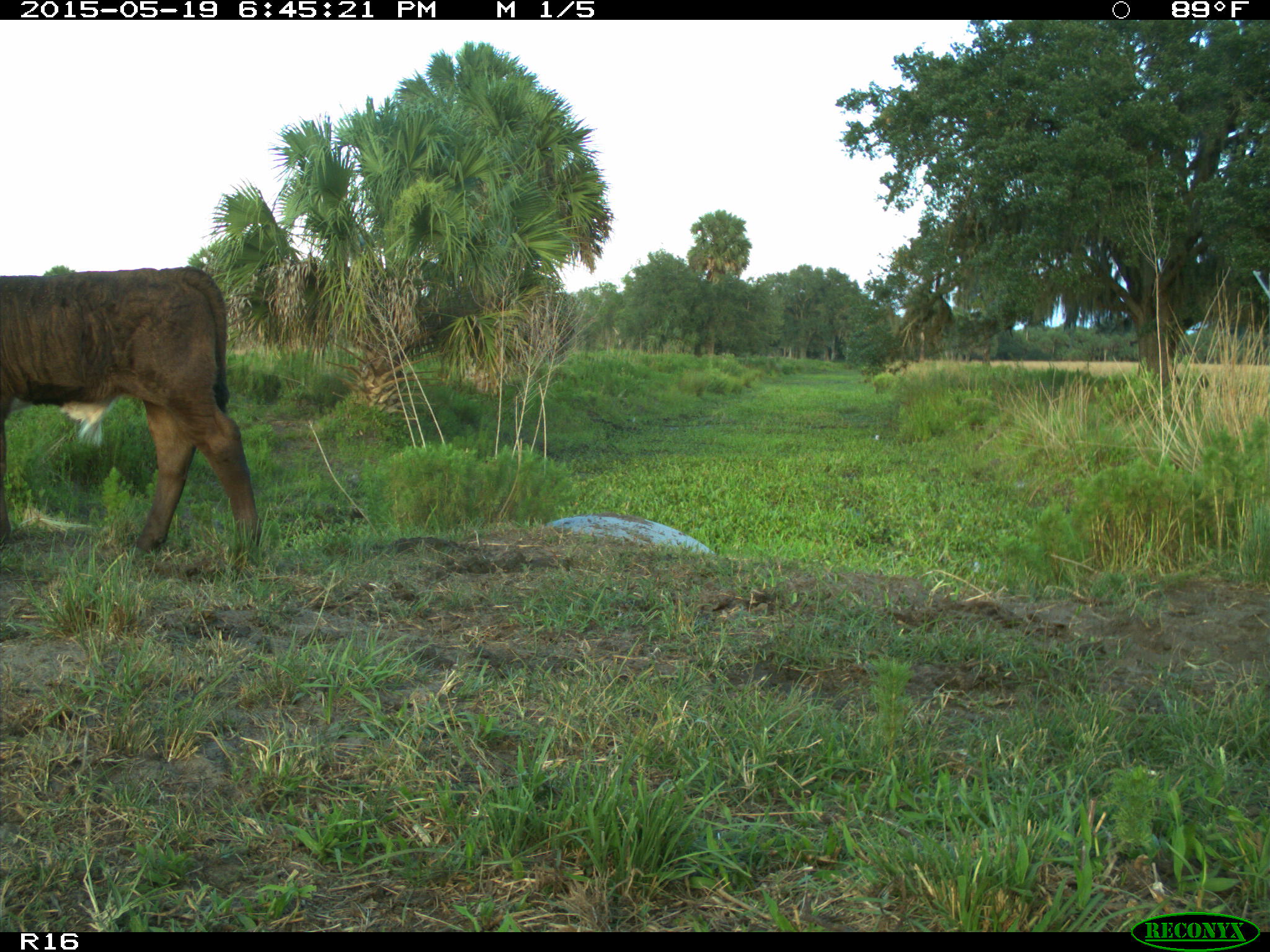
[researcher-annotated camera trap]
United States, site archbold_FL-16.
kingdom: Animalia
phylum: Chordata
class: Mammalia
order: Artiodactyla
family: Bovidae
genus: Bos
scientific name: Bos taurus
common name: domestic cow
Bos taurus (domestic cow).